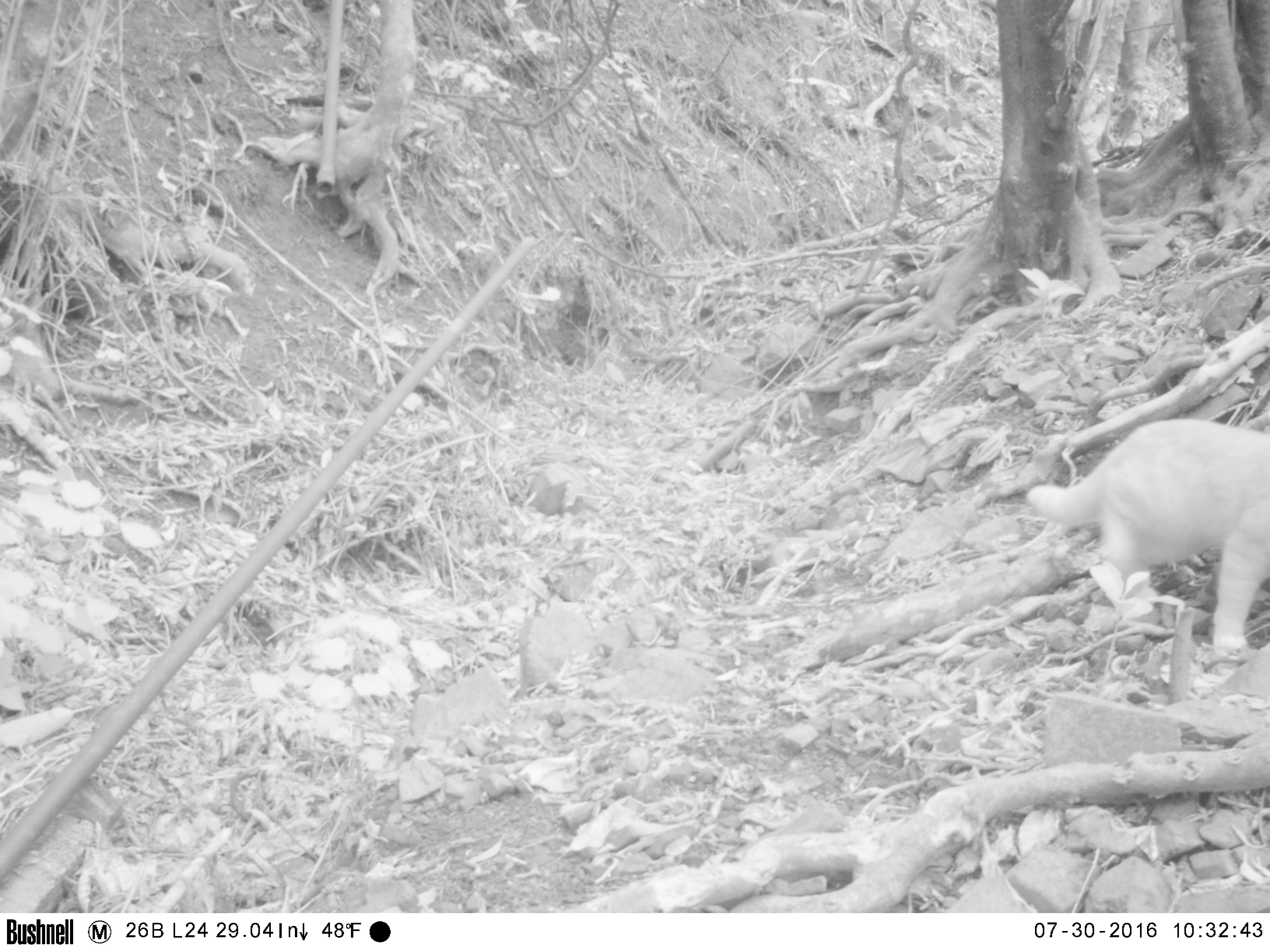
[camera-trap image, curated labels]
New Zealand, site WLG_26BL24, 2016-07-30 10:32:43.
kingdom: Animalia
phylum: Chordata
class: Mammalia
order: Carnivora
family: Felidae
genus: Felis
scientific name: Felis catus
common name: domestic cat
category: cat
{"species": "cat (domestic cat) (Felis catus)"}